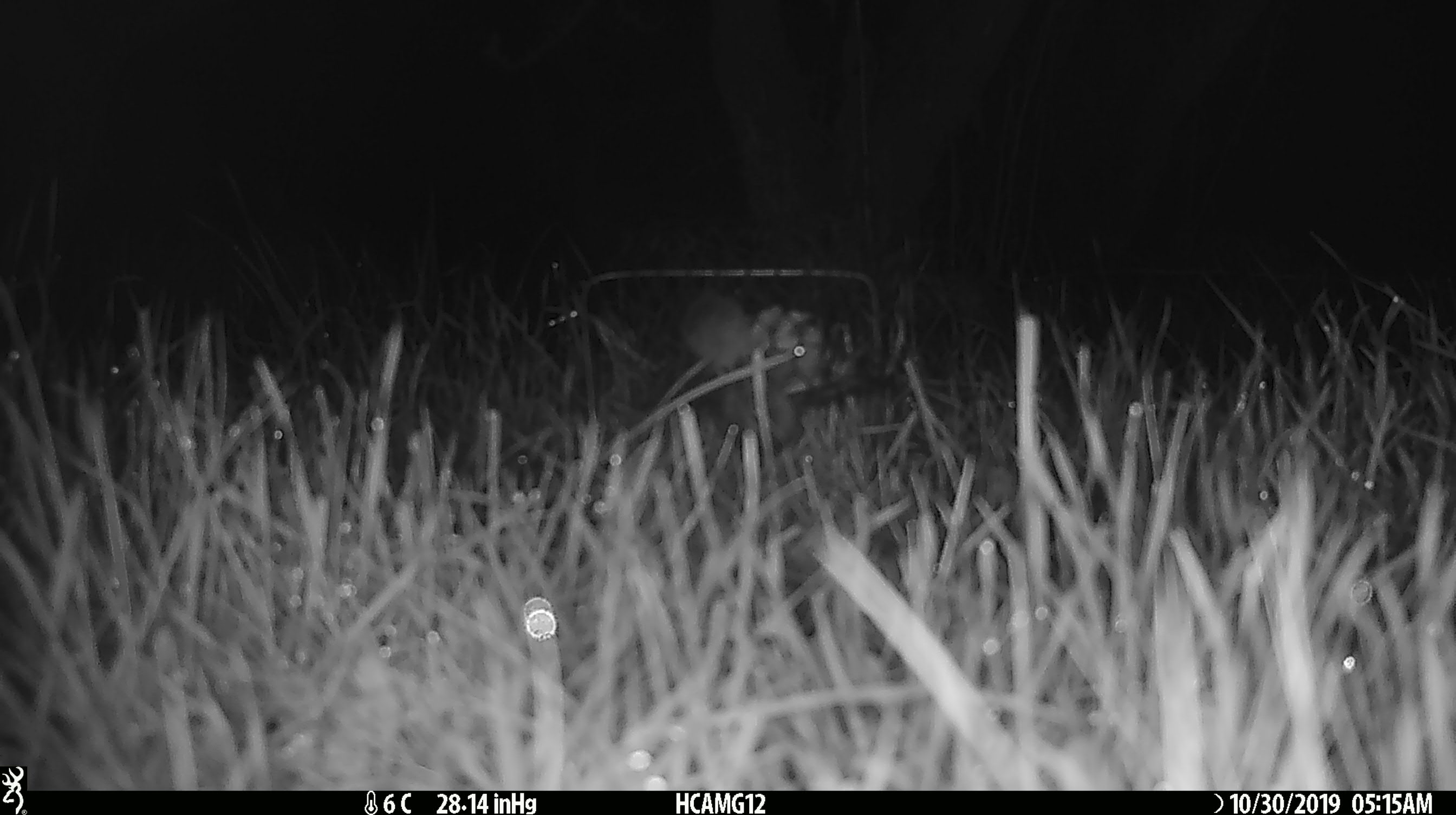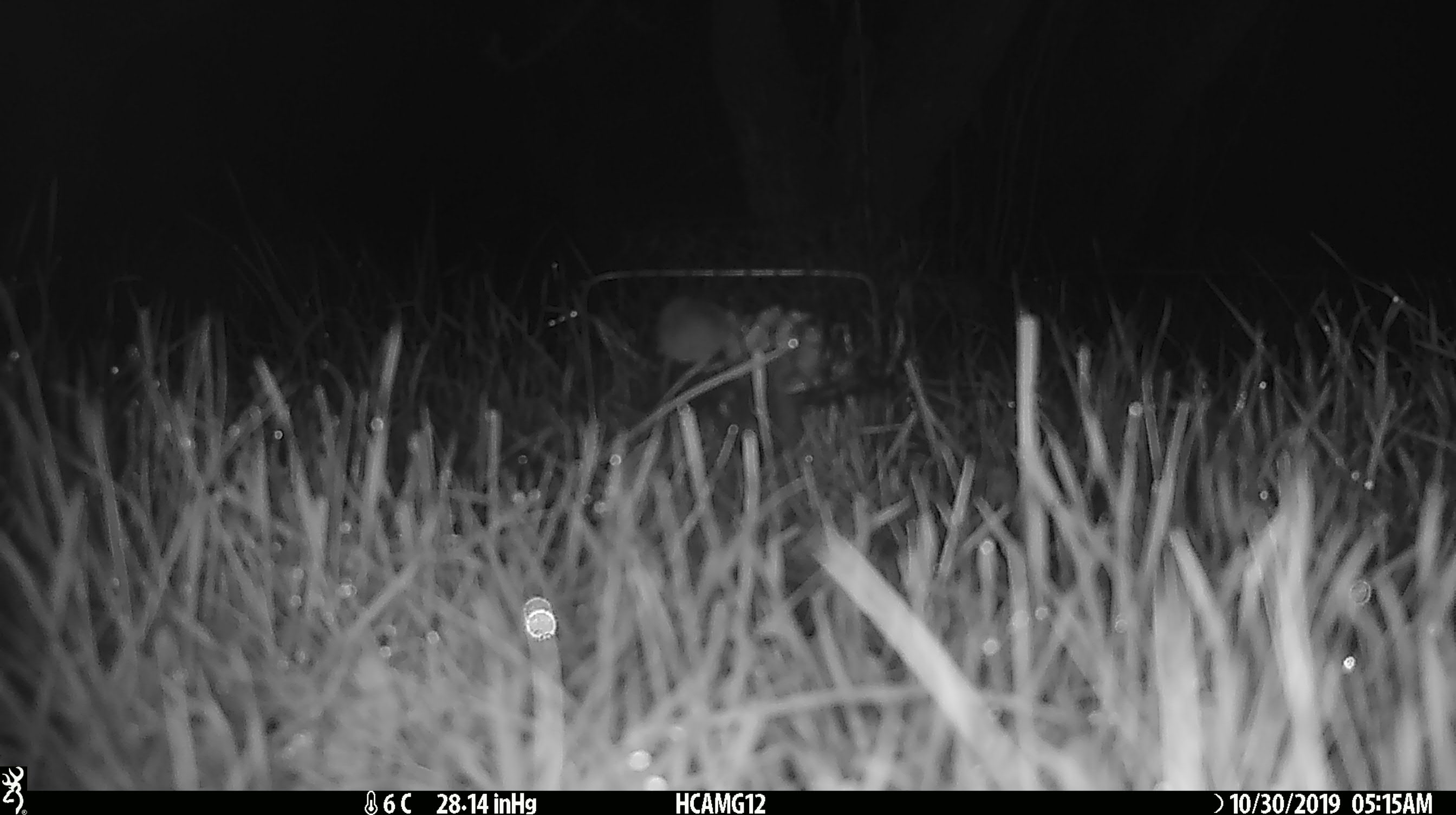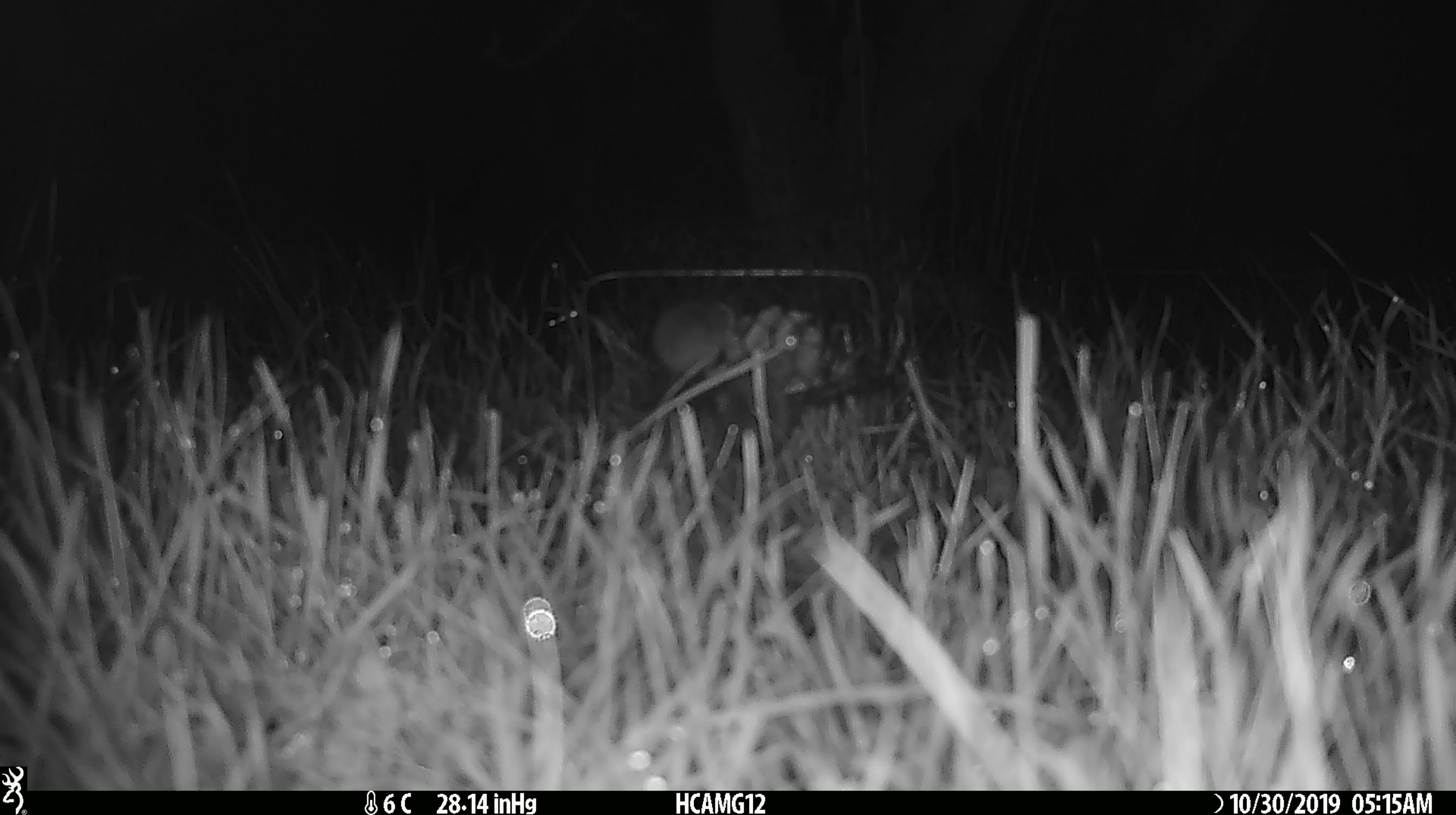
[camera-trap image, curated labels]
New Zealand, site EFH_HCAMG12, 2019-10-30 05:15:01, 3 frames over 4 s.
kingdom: Animalia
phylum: Chordata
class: Mammalia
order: Rodentia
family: Muridae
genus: Mus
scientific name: Mus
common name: mouse